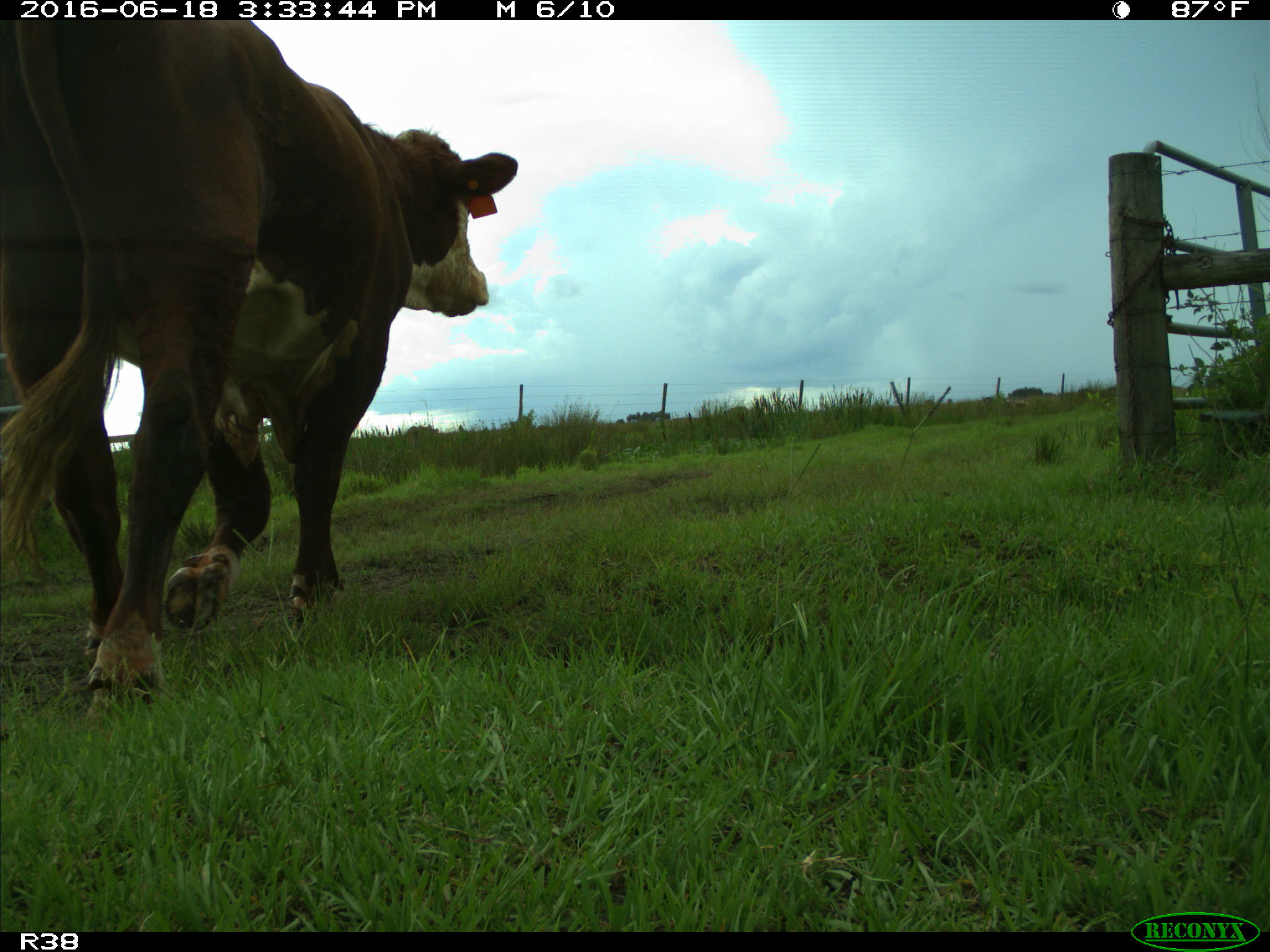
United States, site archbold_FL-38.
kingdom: Animalia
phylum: Chordata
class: Mammalia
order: Artiodactyla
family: Bovidae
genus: Bos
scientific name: Bos taurus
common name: domestic cow